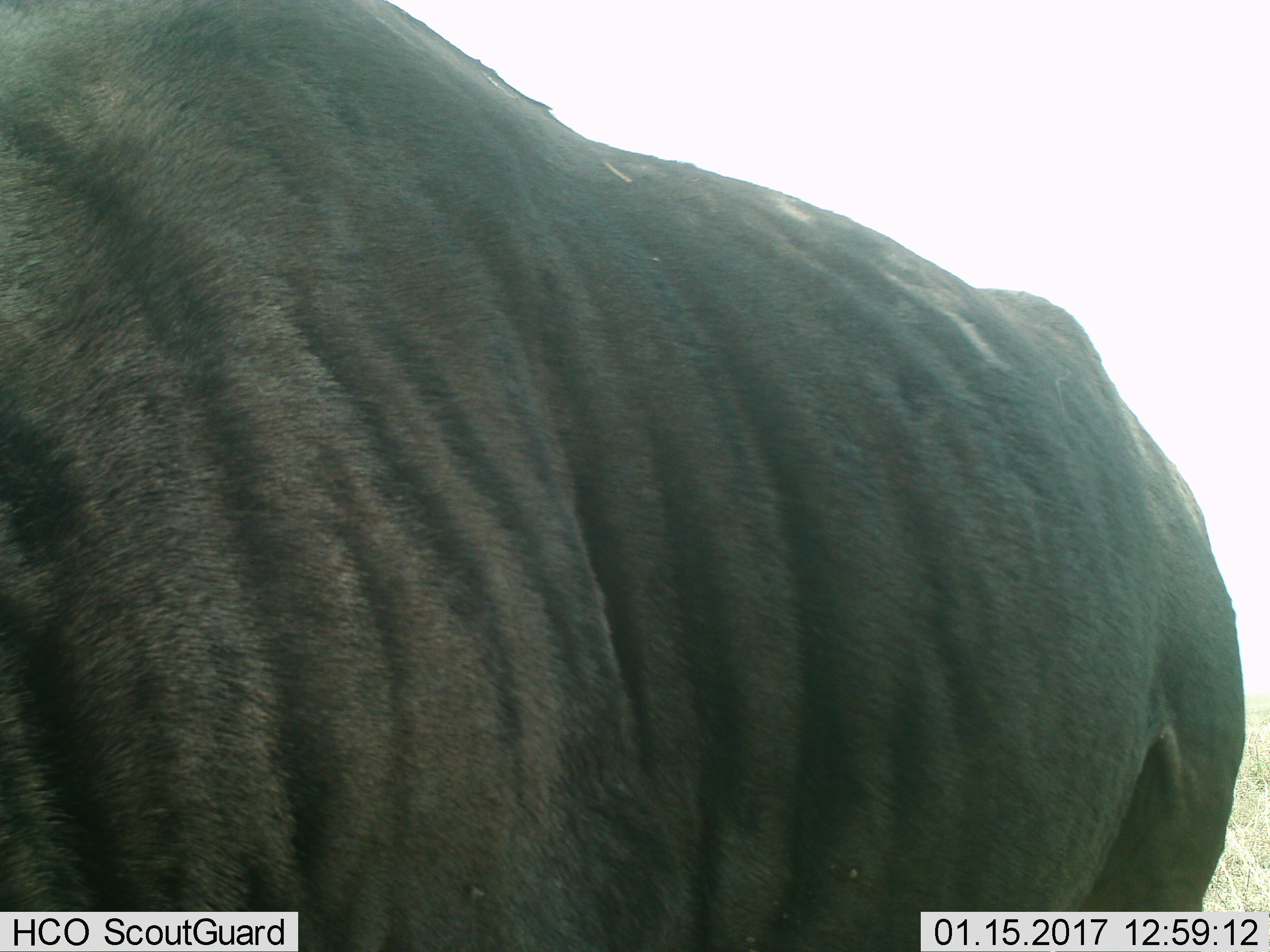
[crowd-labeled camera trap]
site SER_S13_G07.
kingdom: Animalia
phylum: Chordata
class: Mammalia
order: Artiodactyla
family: Bovidae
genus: Connochaetes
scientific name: Connochaetes taurinus taurinus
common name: blue wildebeest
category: wildebeestblue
Wildebeestblue (blue wildebeest) (Connochaetes taurinus taurinus), count 1. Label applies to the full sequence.